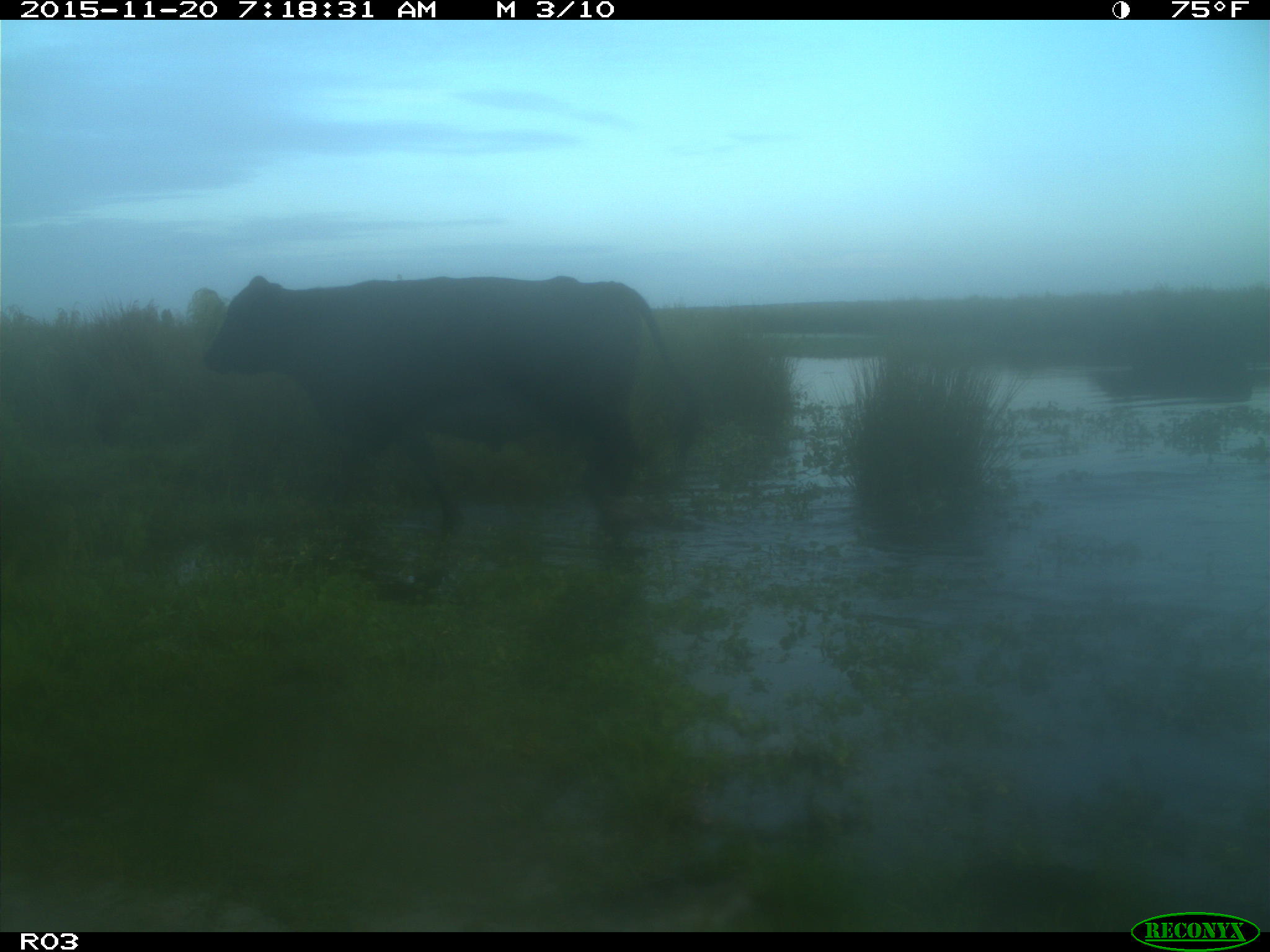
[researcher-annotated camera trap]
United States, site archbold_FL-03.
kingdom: Animalia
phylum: Chordata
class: Mammalia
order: Artiodactyla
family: Bovidae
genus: Bos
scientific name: Bos taurus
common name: domestic cow